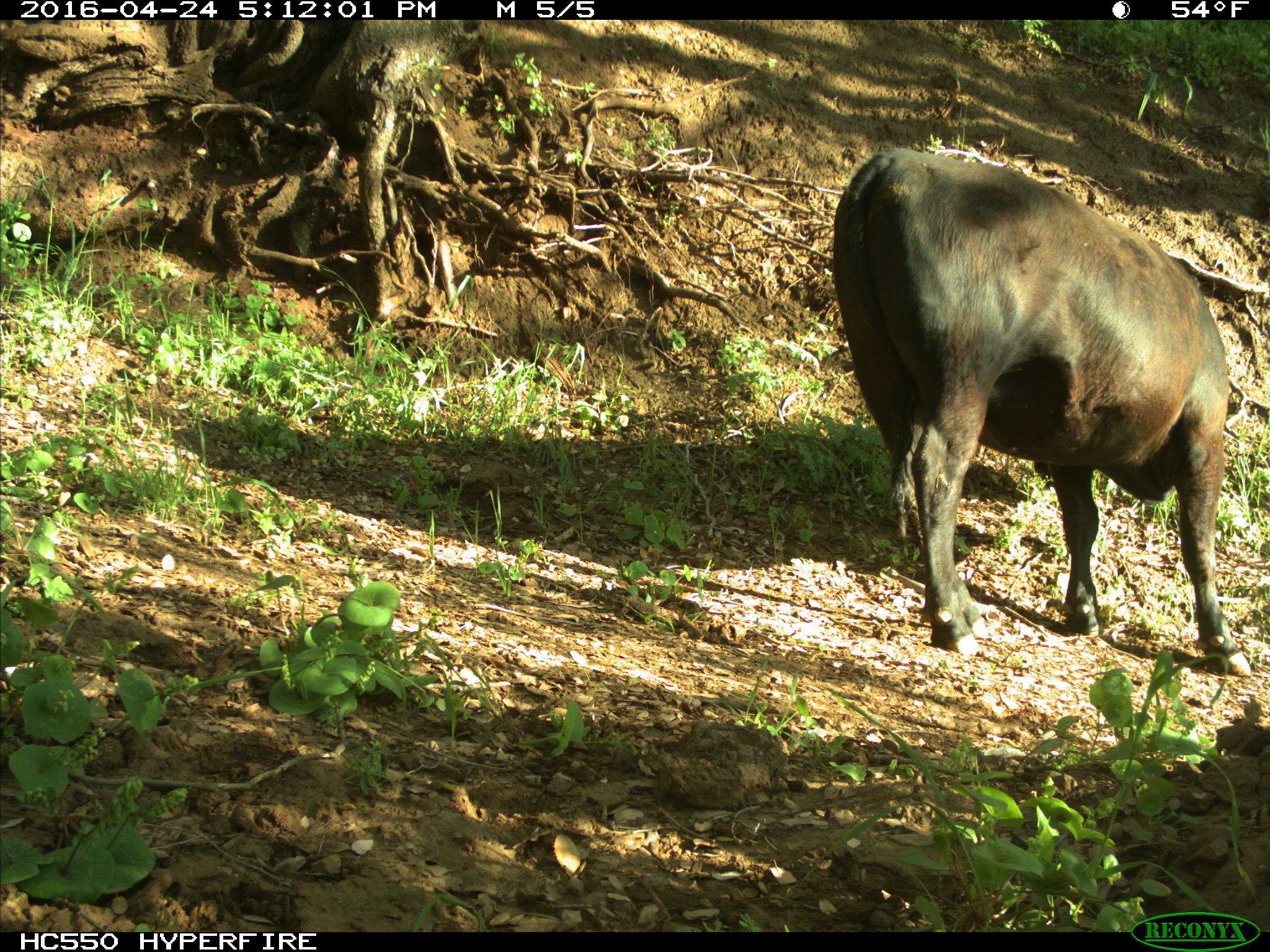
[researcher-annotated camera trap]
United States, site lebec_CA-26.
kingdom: Animalia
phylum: Chordata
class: Mammalia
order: Artiodactyla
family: Bovidae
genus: Bos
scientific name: Bos taurus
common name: domestic cow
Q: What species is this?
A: Bos taurus (domestic cow).